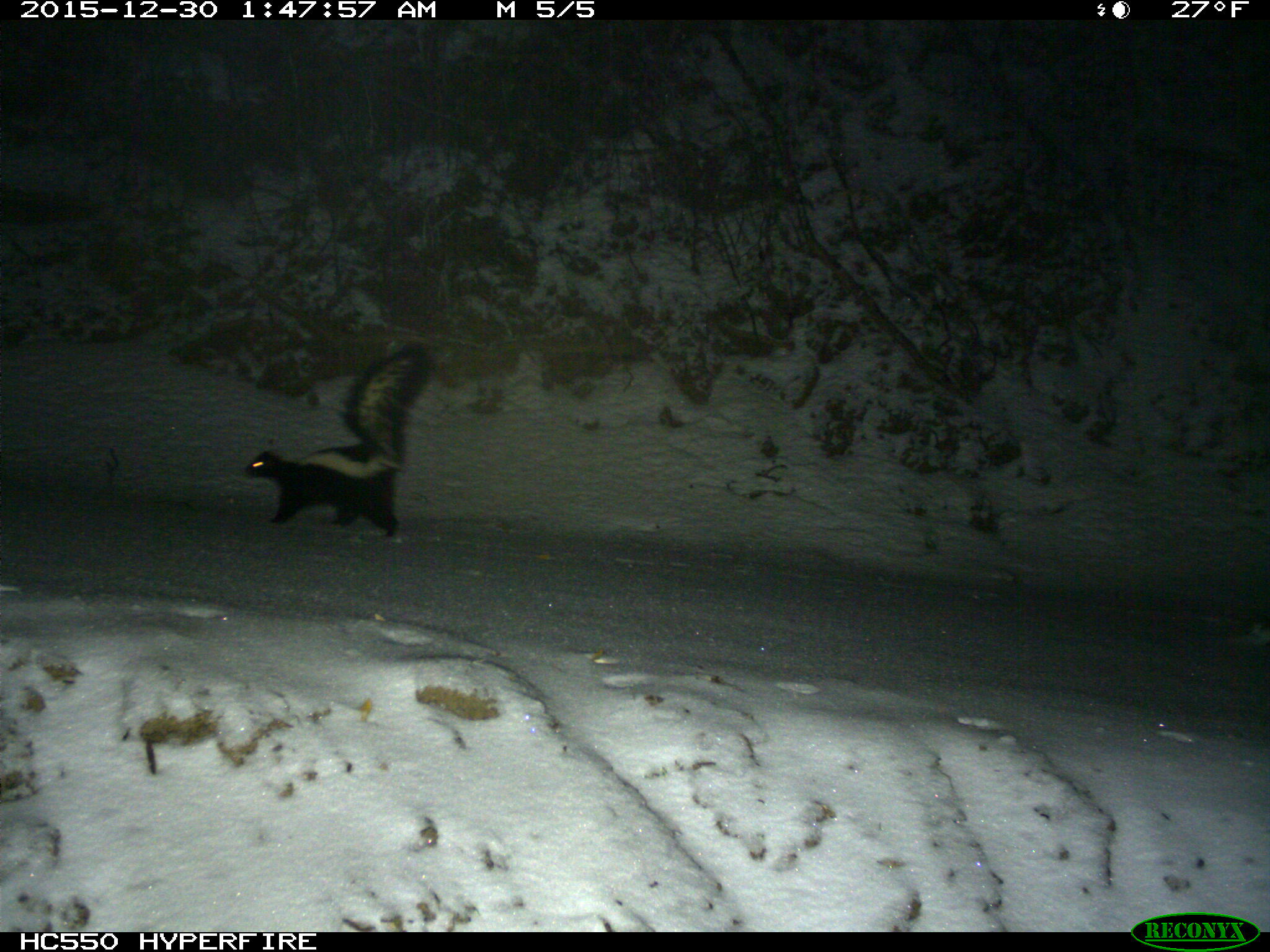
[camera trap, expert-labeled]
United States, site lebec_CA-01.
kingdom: Animalia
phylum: Chordata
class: Mammalia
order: Carnivora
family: Mephitidae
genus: Mephitis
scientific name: Mephitis mephitis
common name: striped skunk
Mephitis mephitis (striped skunk).